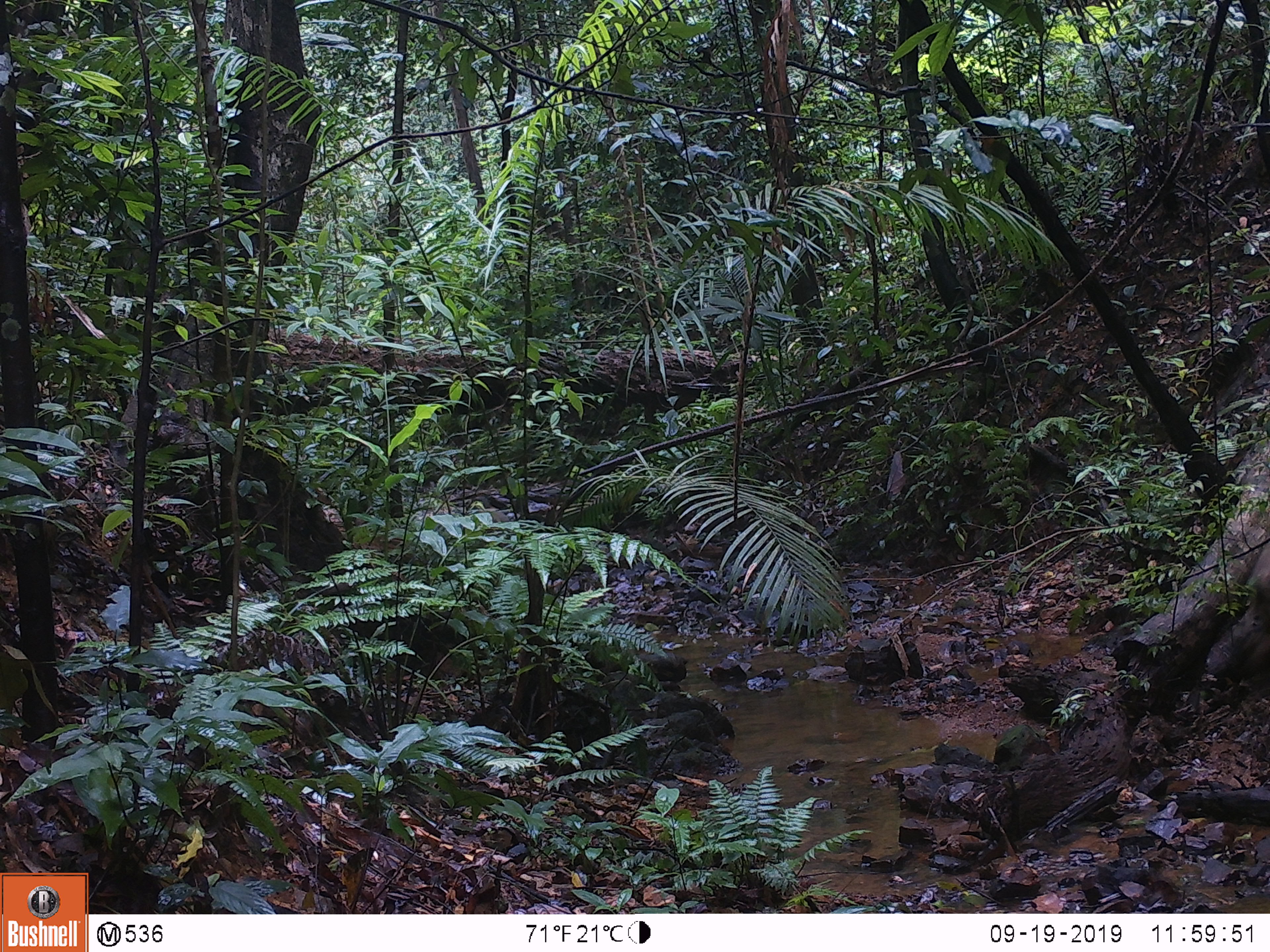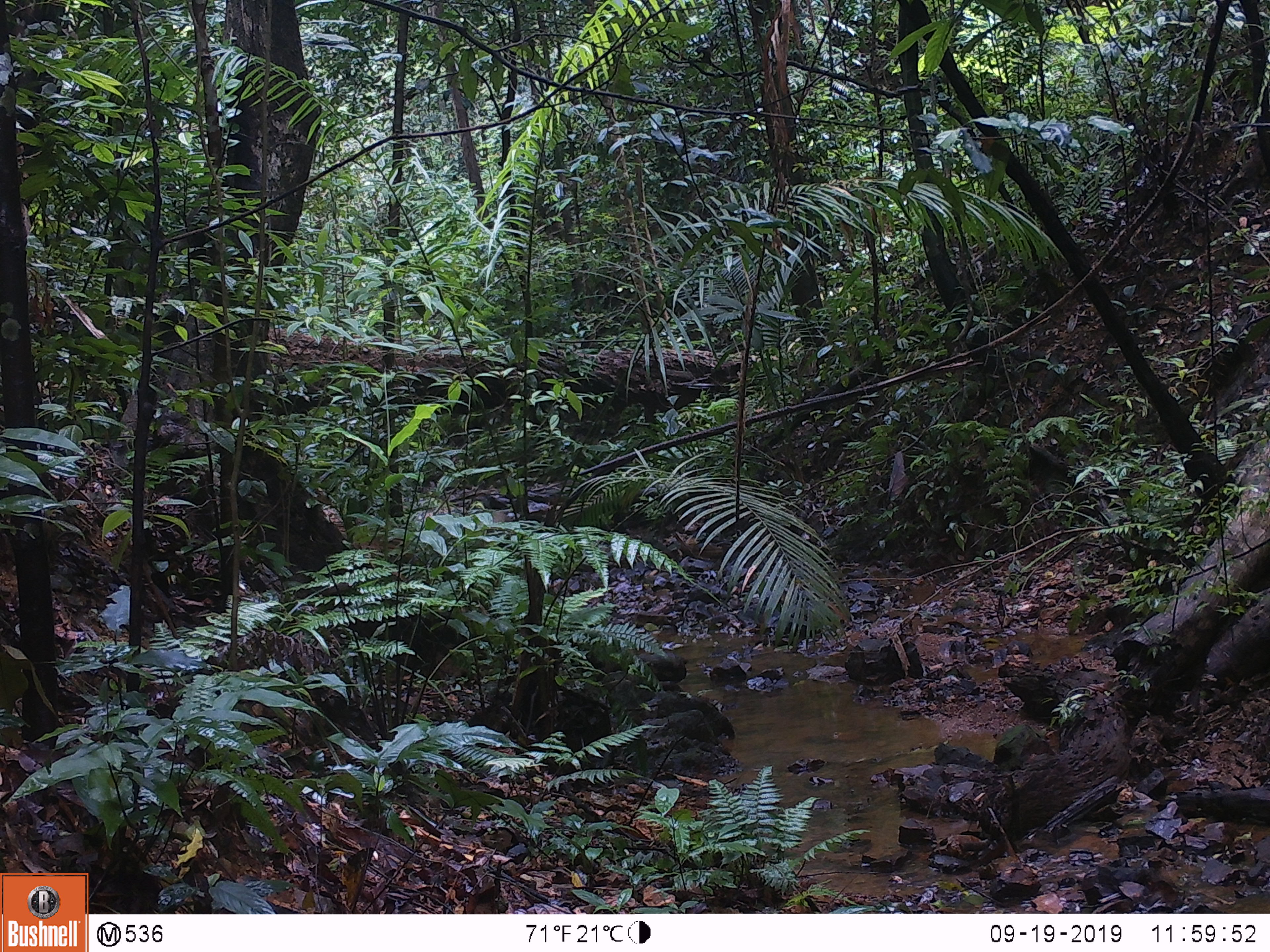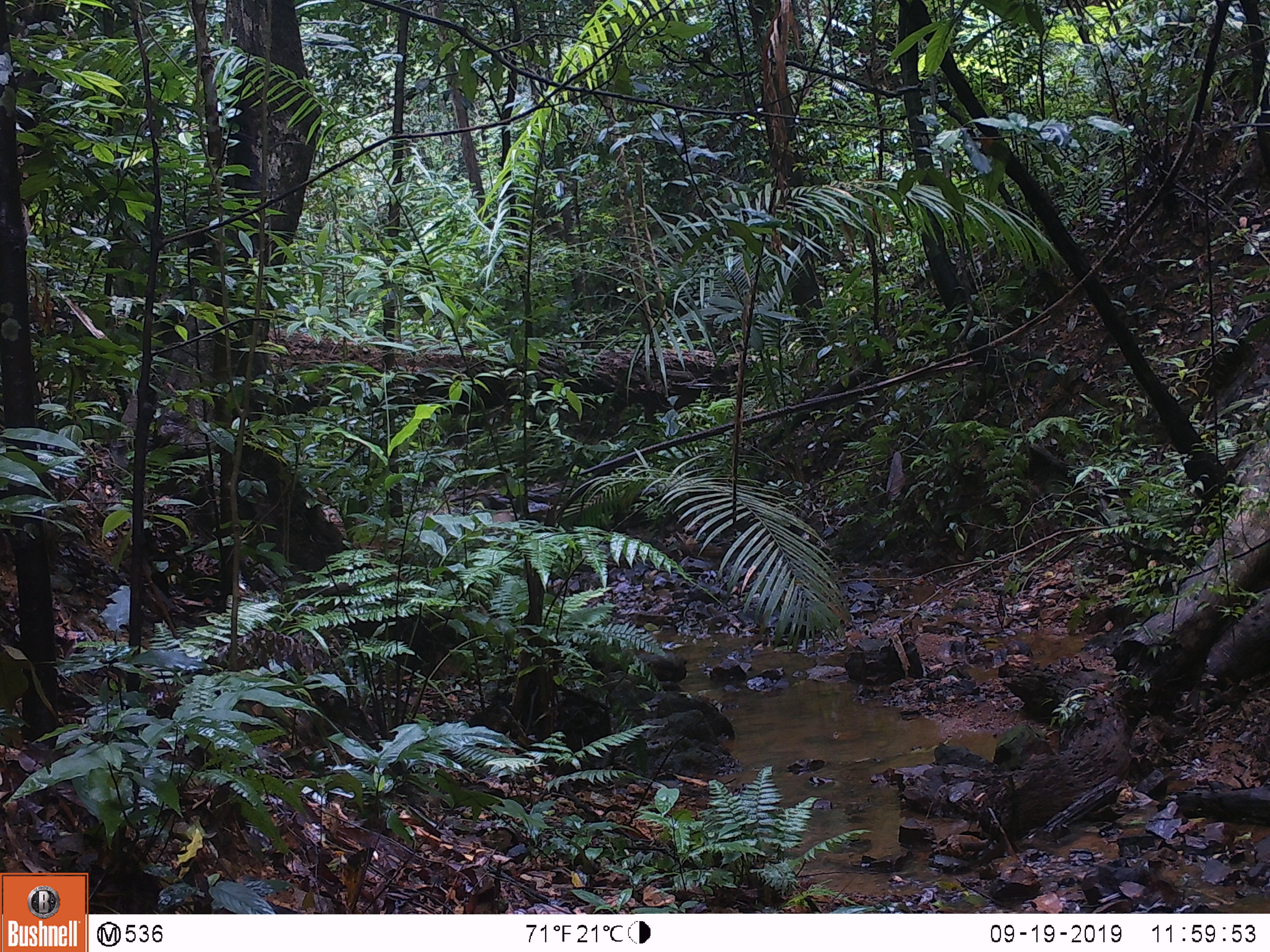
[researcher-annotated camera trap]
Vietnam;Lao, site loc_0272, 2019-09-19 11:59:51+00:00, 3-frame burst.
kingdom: Animalia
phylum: Chordata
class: Mammalia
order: Artiodactyla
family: Suidae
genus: Sus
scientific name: Sus scrofa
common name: eurasian wild pig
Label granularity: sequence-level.